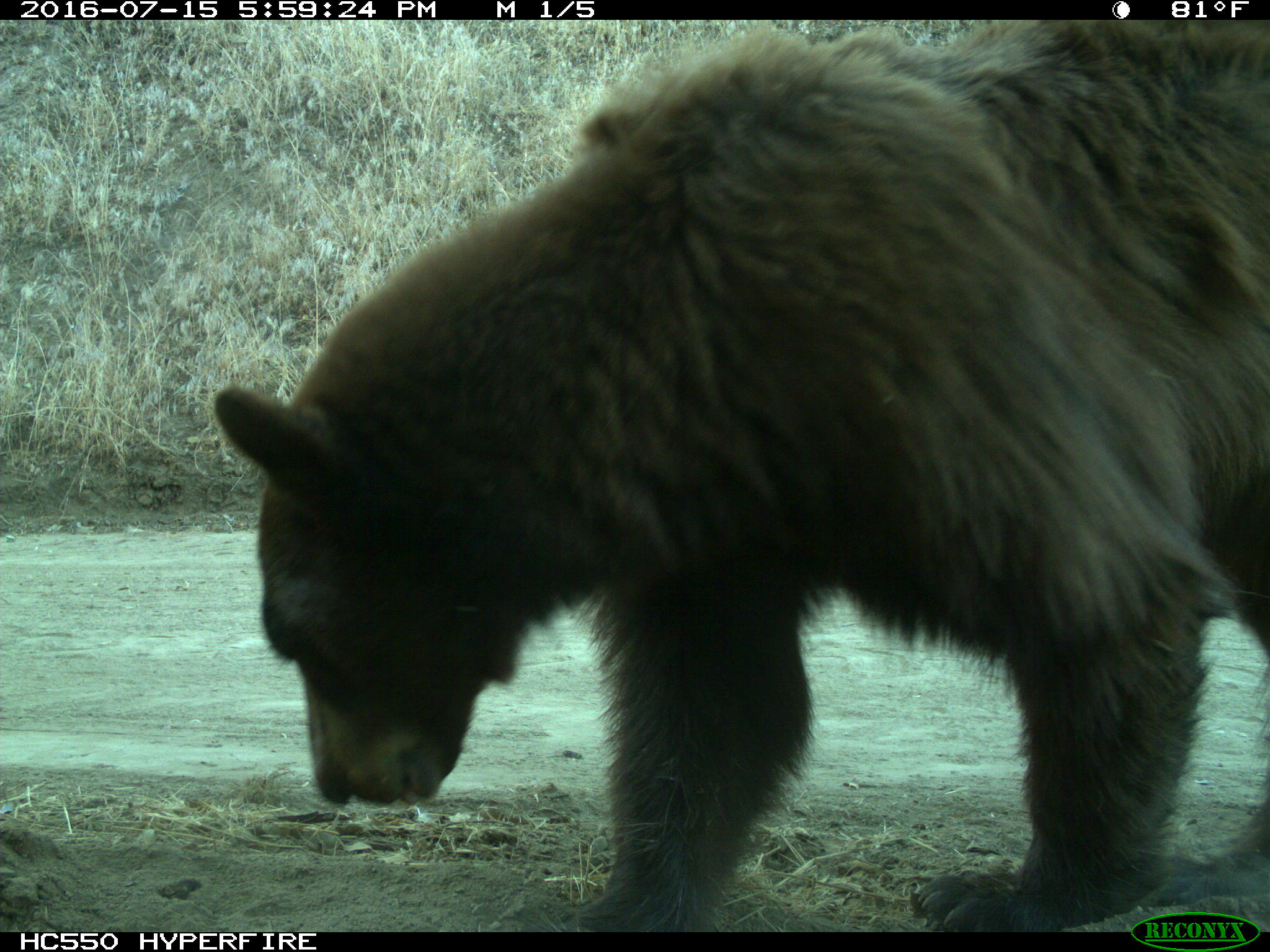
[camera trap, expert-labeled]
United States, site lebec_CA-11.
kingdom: Animalia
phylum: Chordata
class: Mammalia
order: Carnivora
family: Ursidae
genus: Ursus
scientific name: Ursus americanus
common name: american black bear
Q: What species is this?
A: Ursus americanus (american black bear).